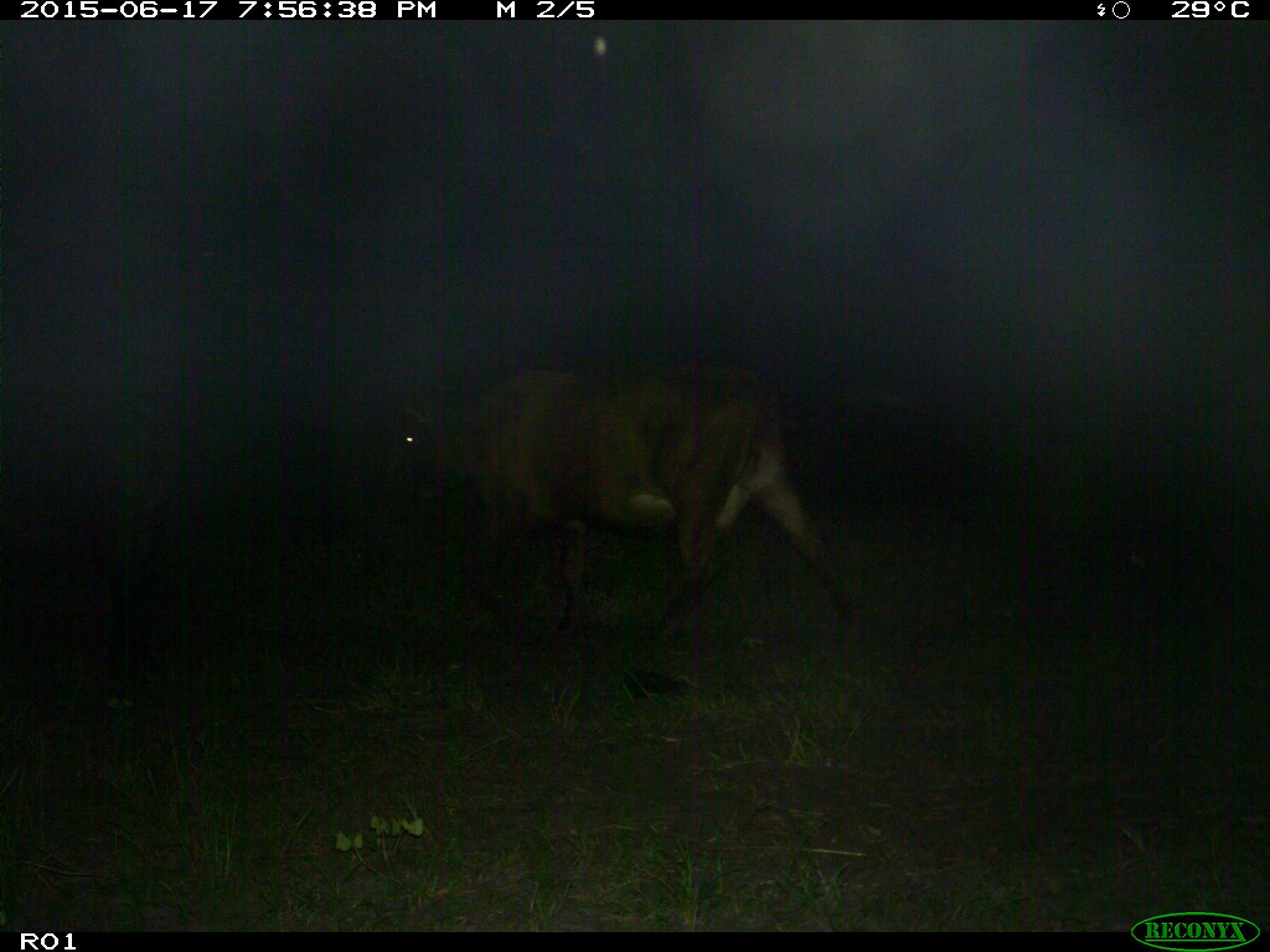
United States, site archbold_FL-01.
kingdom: Animalia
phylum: Chordata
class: Mammalia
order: Artiodactyla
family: Bovidae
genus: Bos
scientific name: Bos taurus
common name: domestic cow